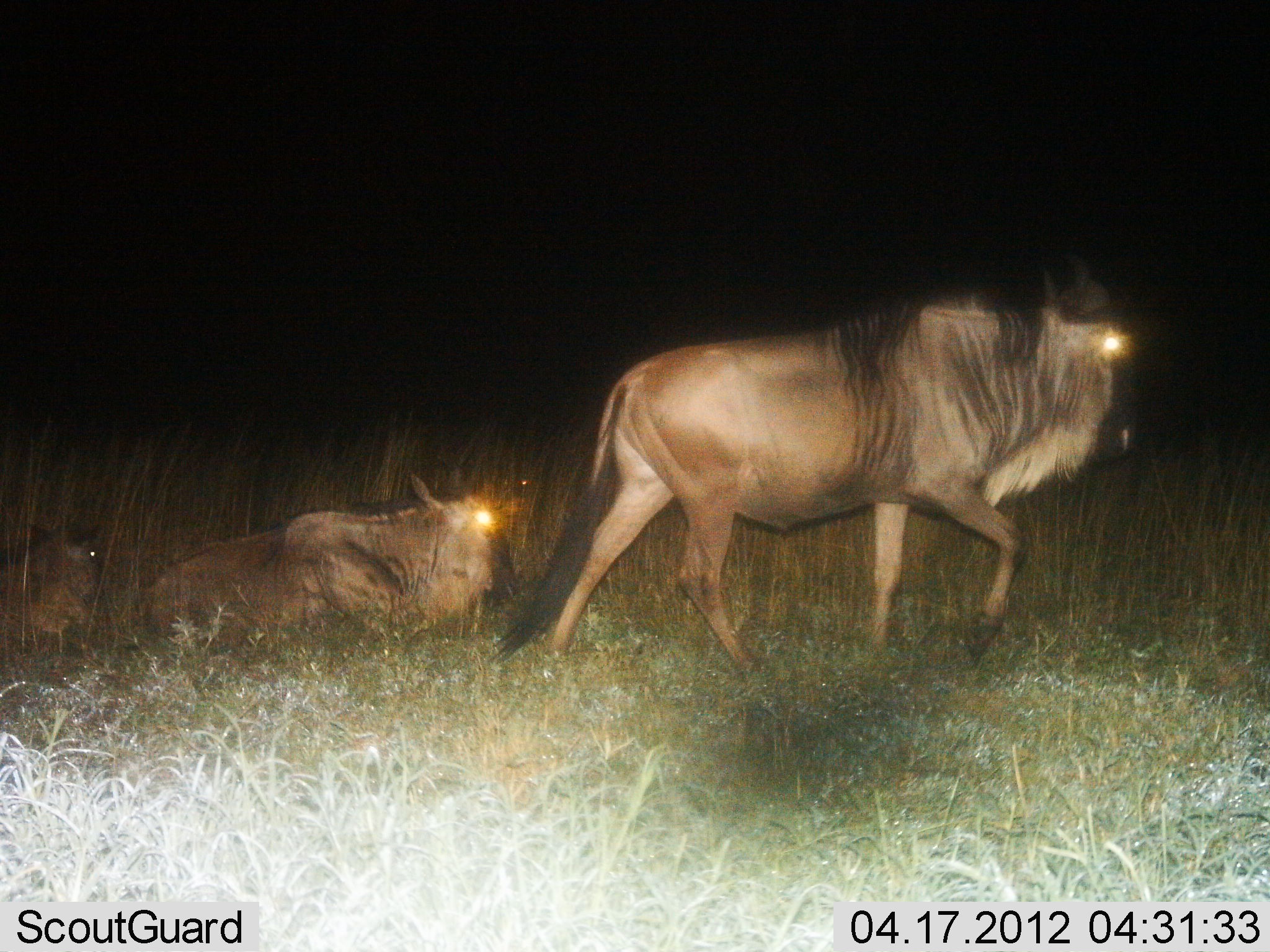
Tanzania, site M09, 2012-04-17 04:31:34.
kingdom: Animalia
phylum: Chordata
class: Mammalia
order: Artiodactyla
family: Bovidae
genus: Connochaetes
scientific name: Connochaetes taurinus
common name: blue wildebeest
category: wildebeest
Wildebeest (blue wildebeest) (Connochaetes taurinus), count 3. Behavior (volunteer vote fractions): standing 20%, resting 100%, moving 60%, interacting 0%. Young present (vote fraction): 20%. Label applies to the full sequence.